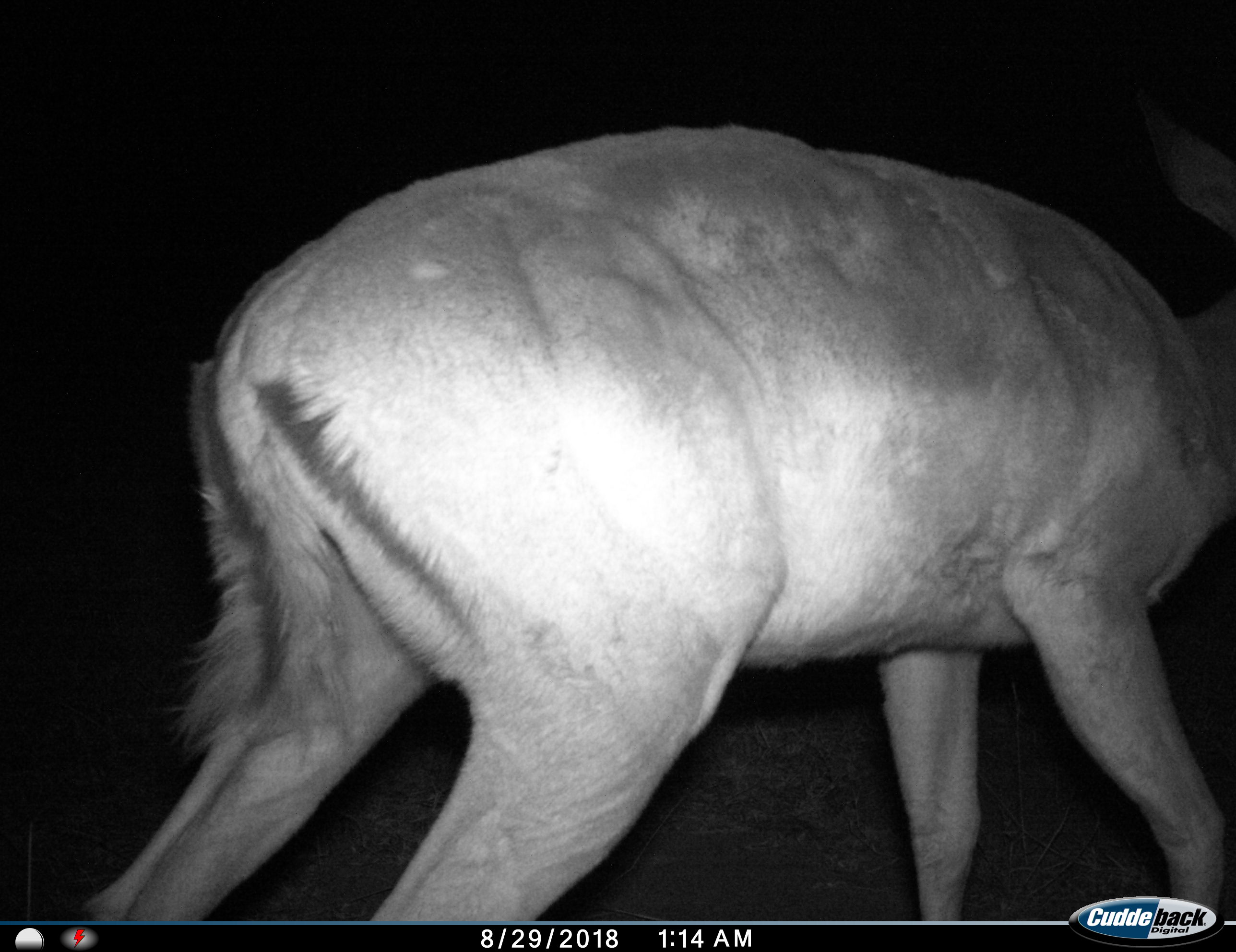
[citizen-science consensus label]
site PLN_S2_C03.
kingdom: Animalia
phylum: Chordata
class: Mammalia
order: Artiodactyla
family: Bovidae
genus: Aepyceros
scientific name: Aepyceros melampus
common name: impala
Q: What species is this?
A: Impala (Aepyceros melampus).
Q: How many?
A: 1.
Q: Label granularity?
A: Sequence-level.